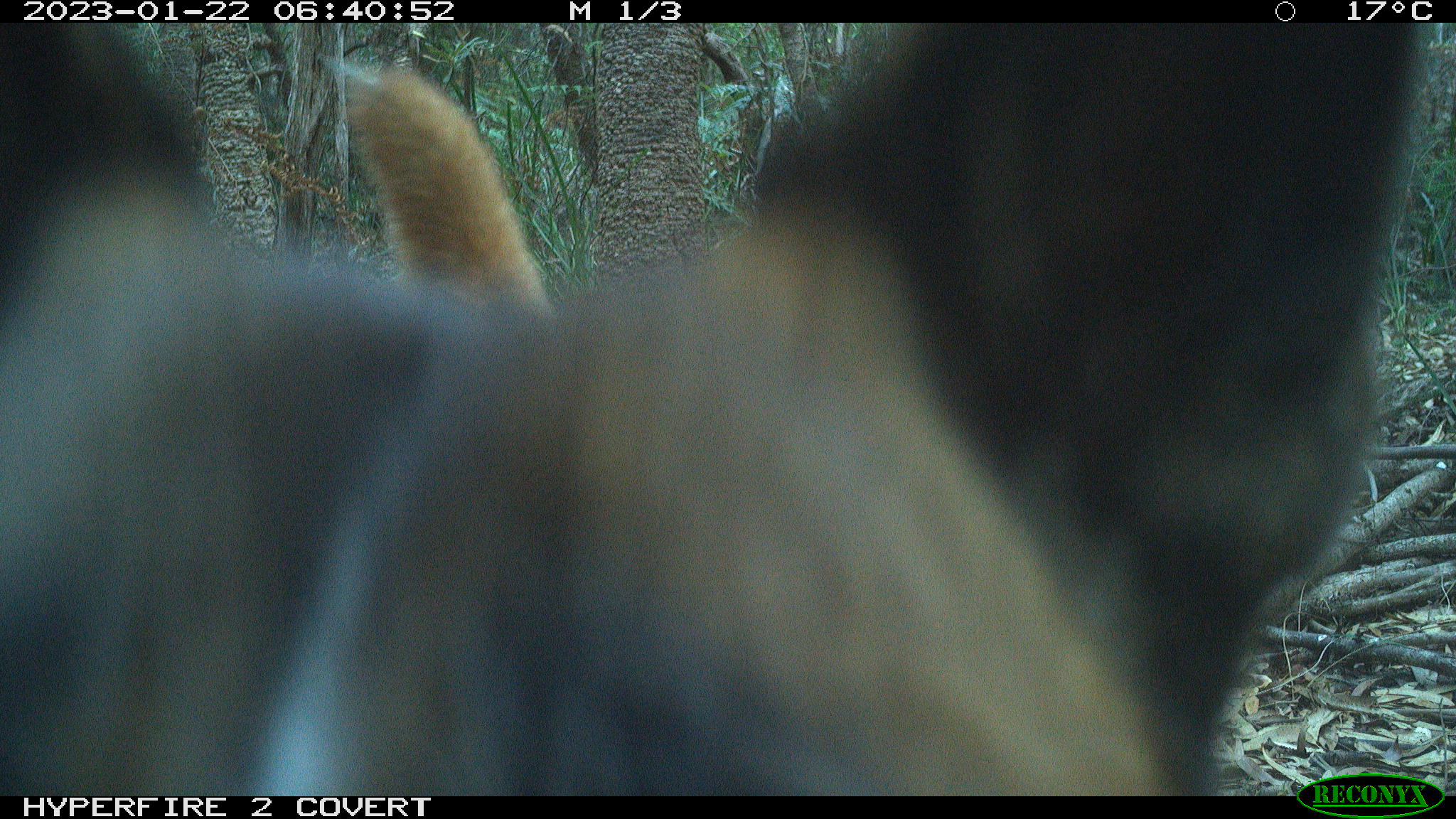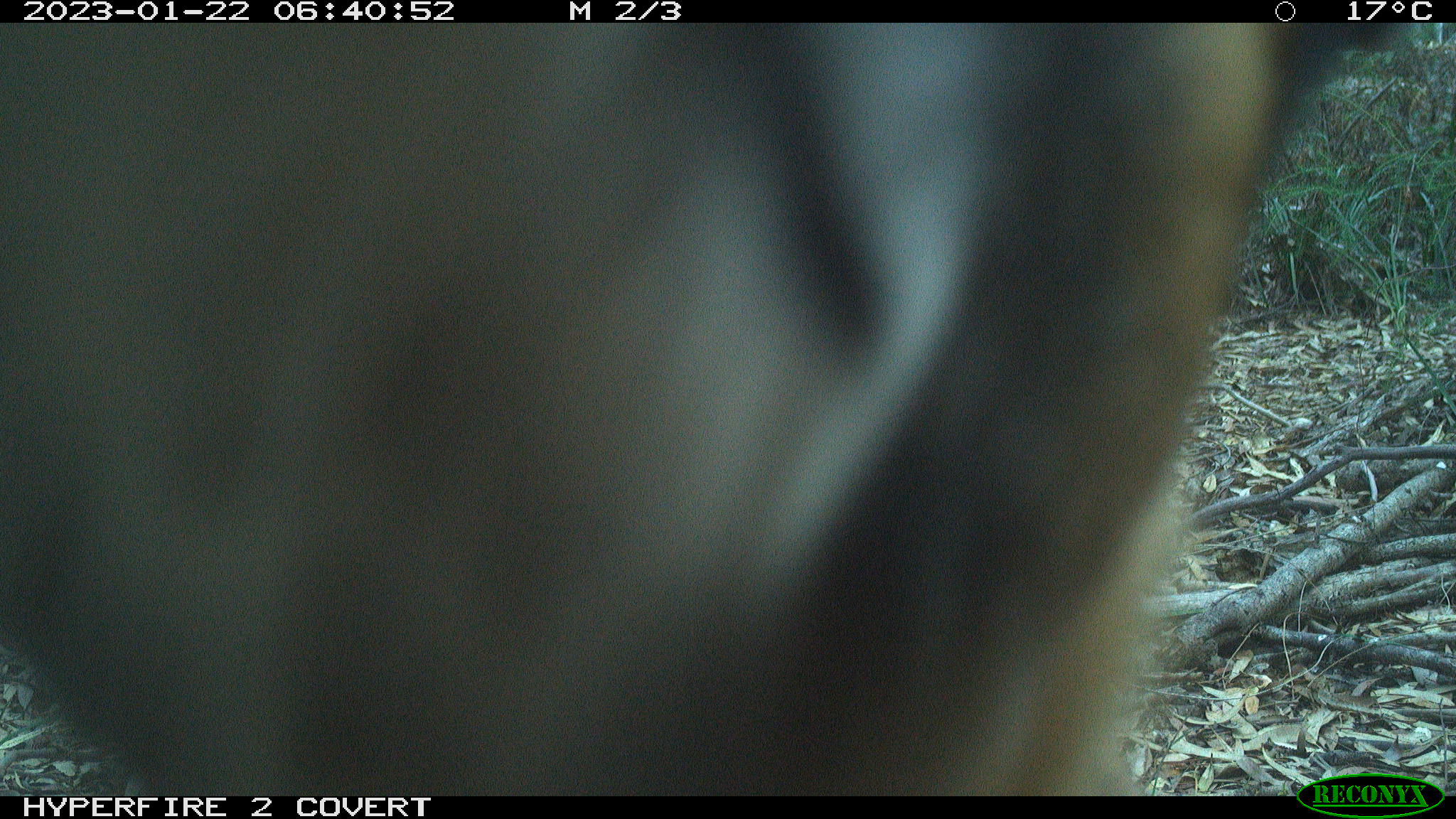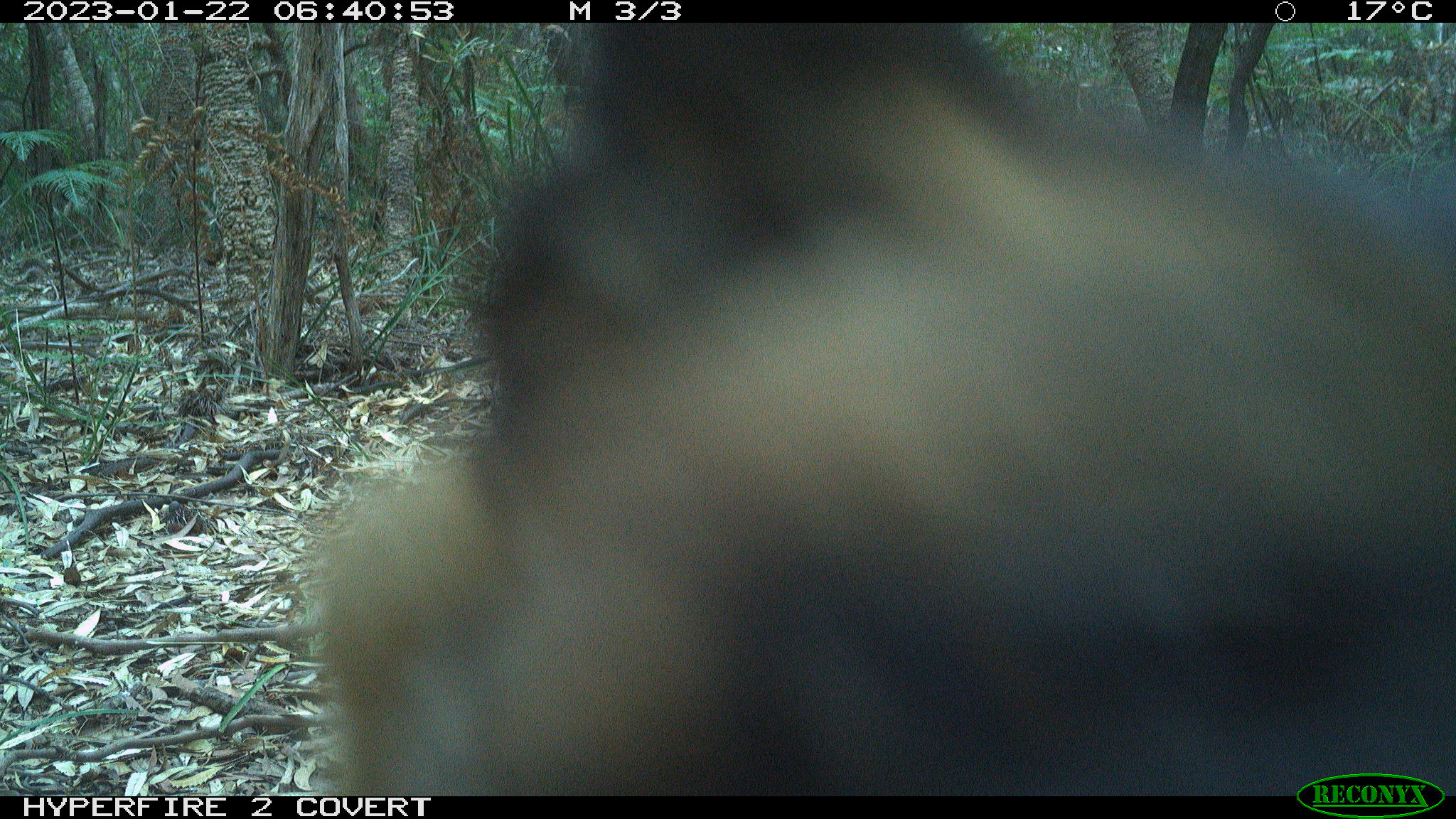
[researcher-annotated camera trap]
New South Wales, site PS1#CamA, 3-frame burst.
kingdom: Animalia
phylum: Chordata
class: Mammalia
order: Carnivora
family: Canidae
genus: Canis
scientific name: Canis familiaris dingo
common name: dingo